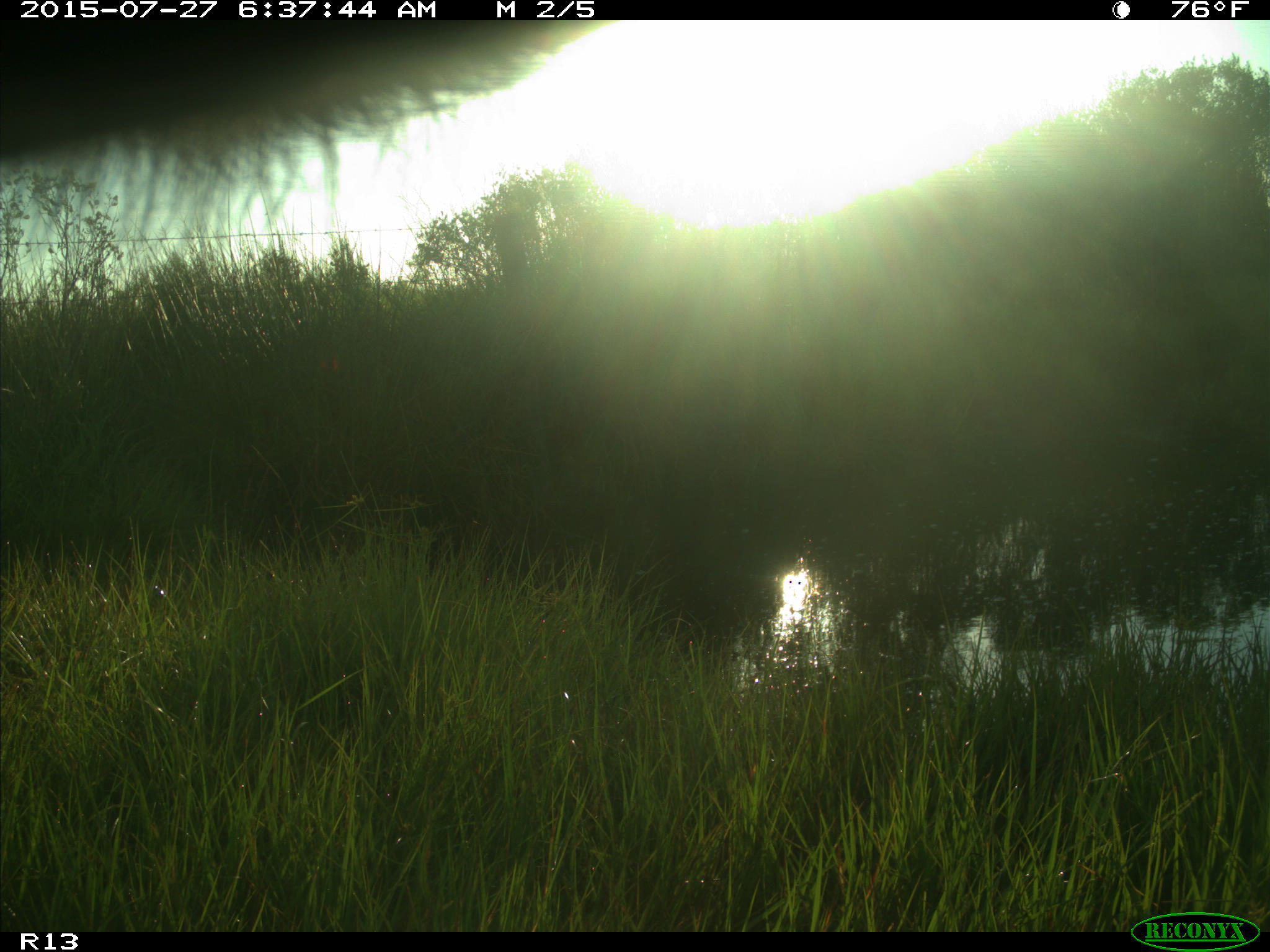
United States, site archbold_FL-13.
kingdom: Animalia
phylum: Chordata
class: Mammalia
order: Artiodactyla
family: Bovidae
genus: Bos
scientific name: Bos taurus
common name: domestic cow